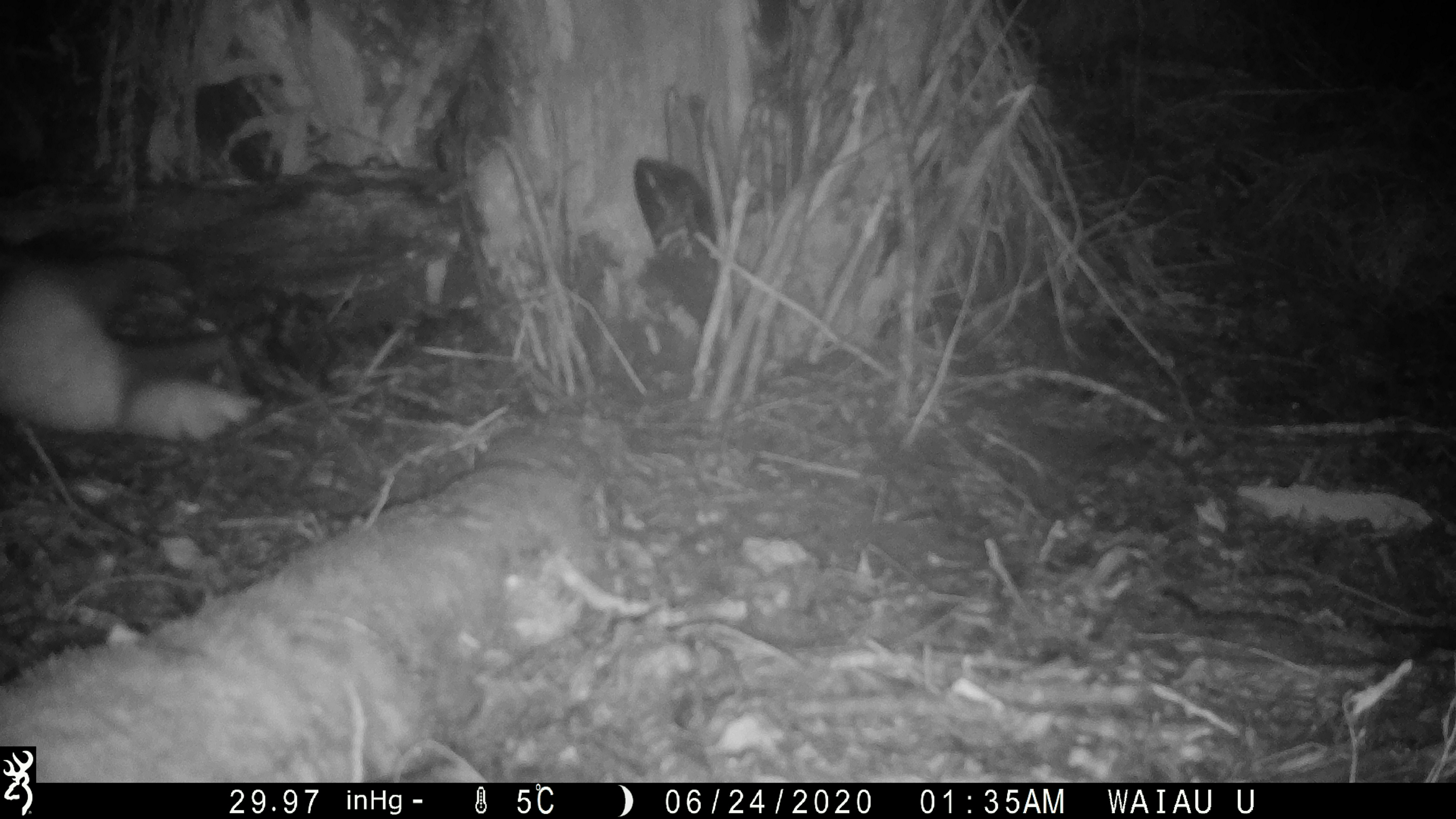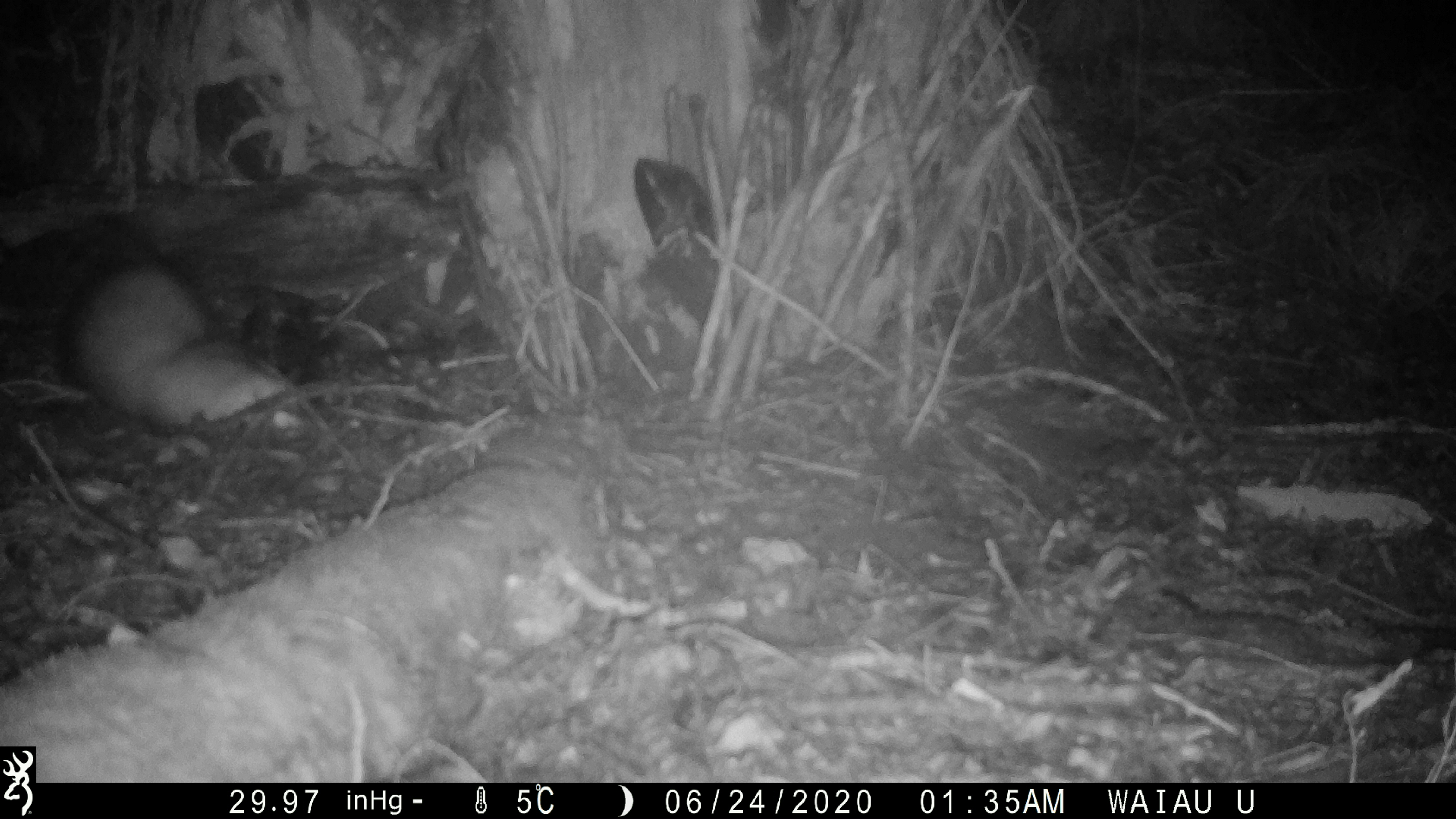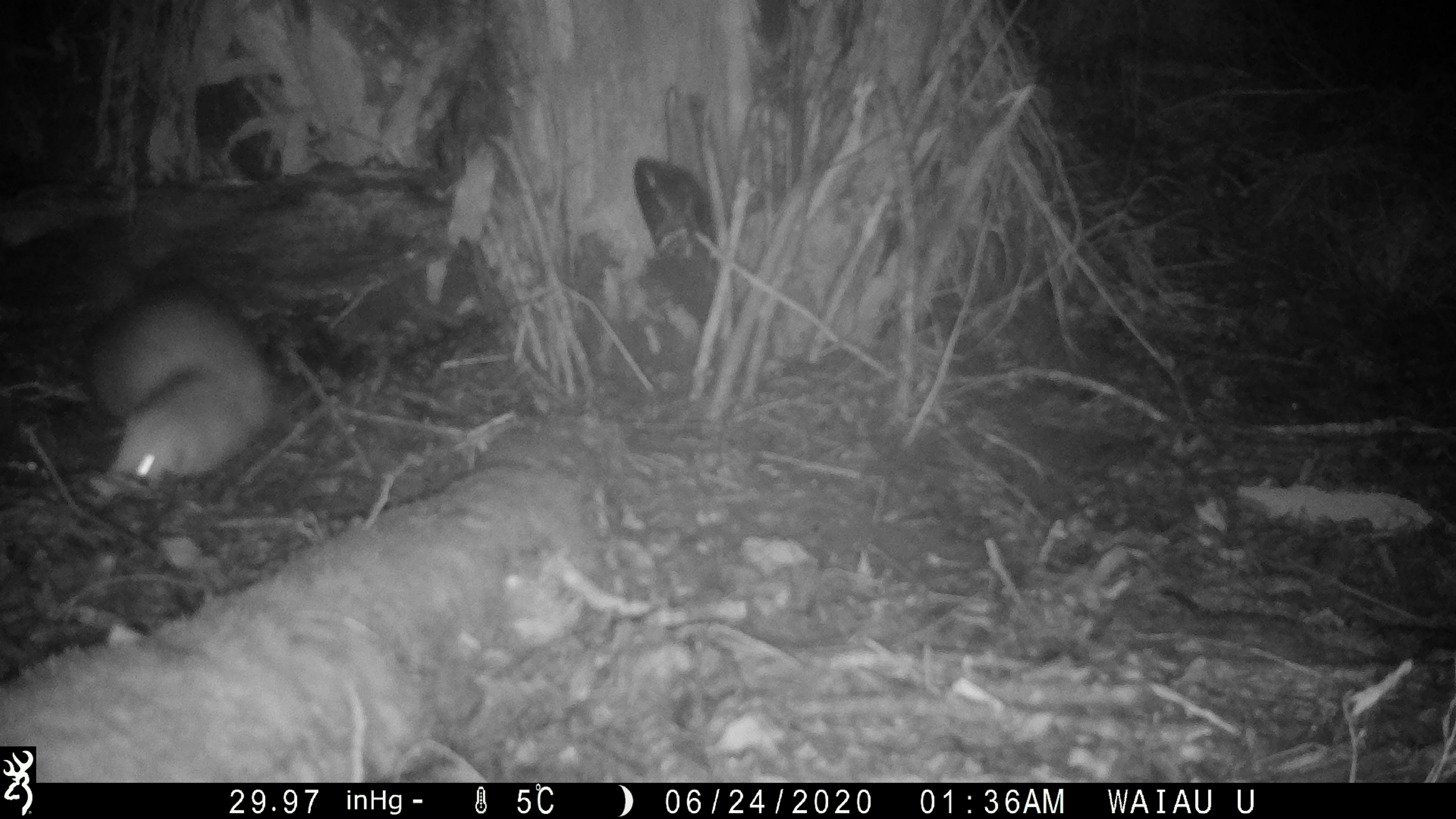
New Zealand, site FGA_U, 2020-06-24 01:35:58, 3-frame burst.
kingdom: Animalia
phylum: Chordata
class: Mammalia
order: Carnivora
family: Mustelidae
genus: Mustela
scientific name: Mustela furo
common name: ferret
Ferret (Mustela furo).